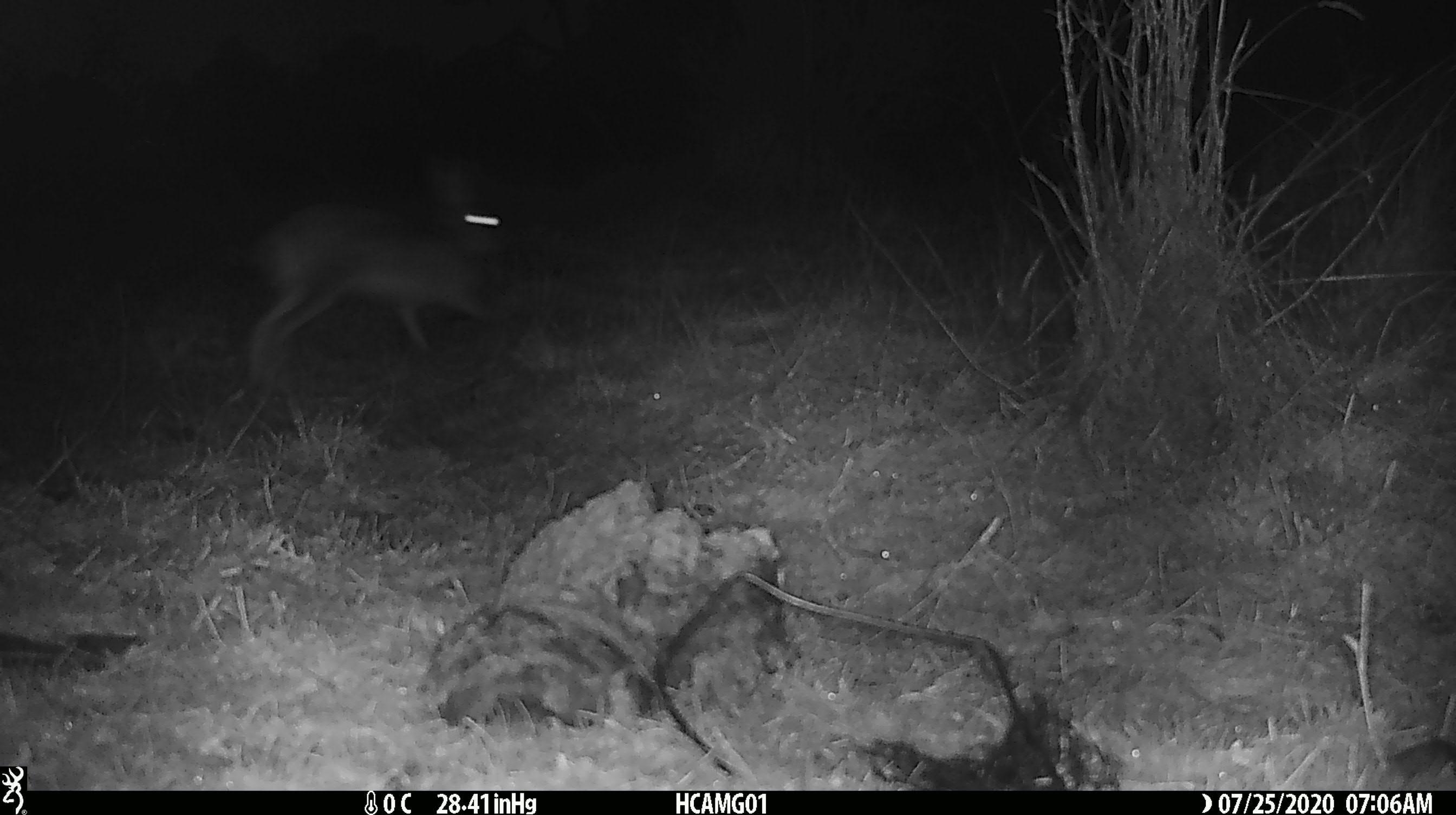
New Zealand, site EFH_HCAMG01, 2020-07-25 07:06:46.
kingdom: Animalia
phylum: Chordata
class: Mammalia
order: Lagomorpha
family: Leporidae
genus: Lepus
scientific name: Lepus europaeus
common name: brown hare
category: hare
Hare (brown hare) (Lepus europaeus).